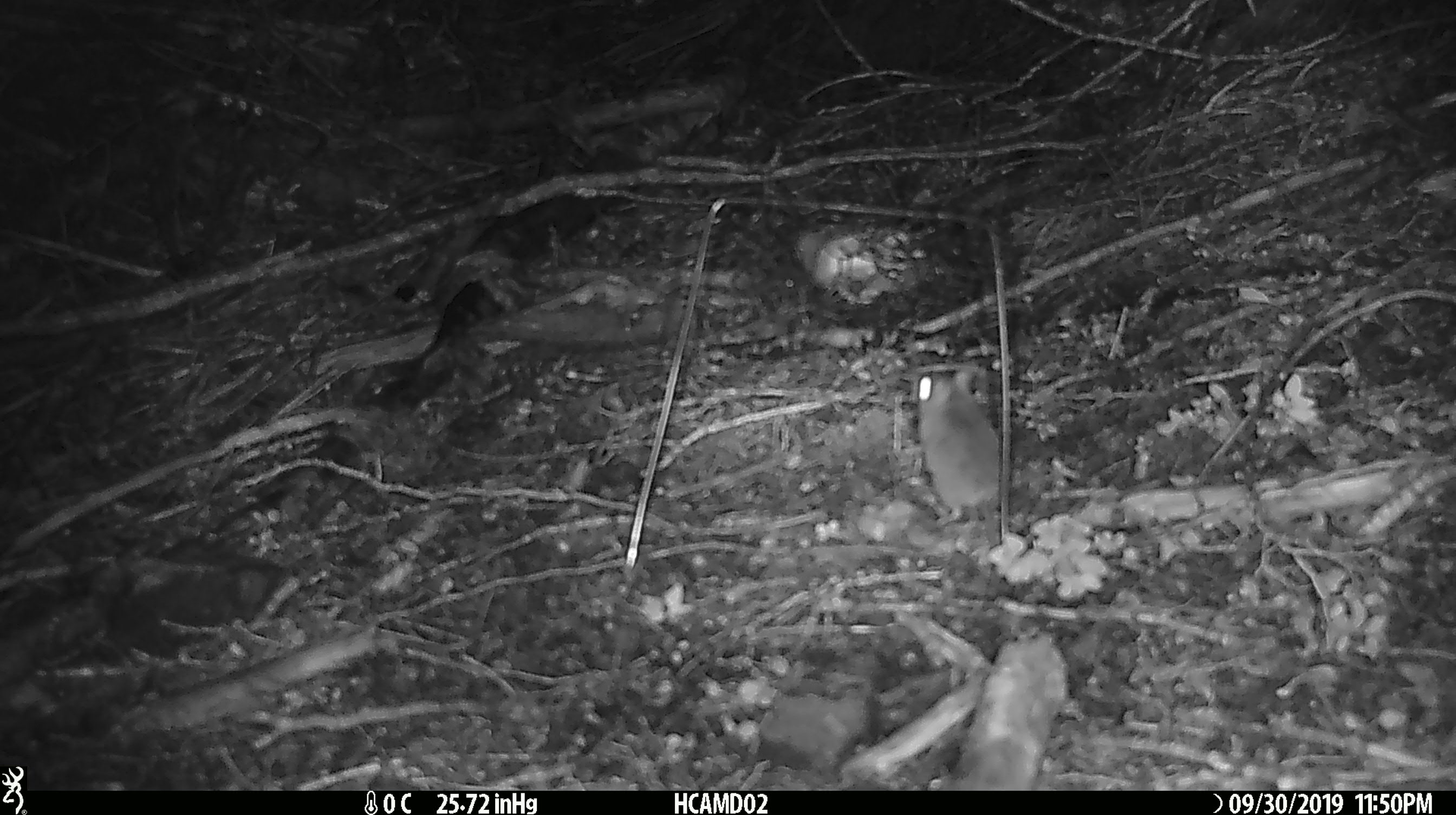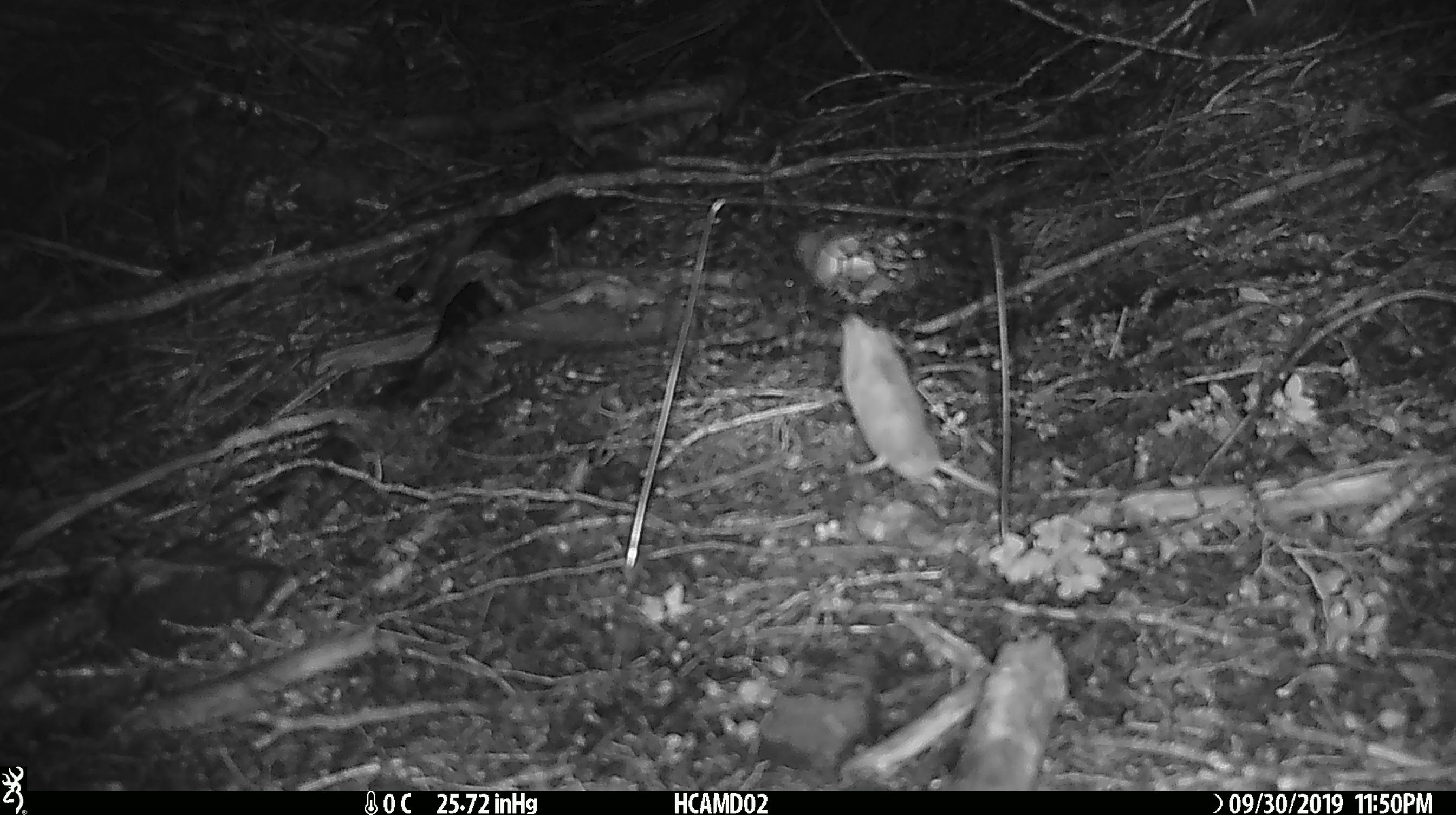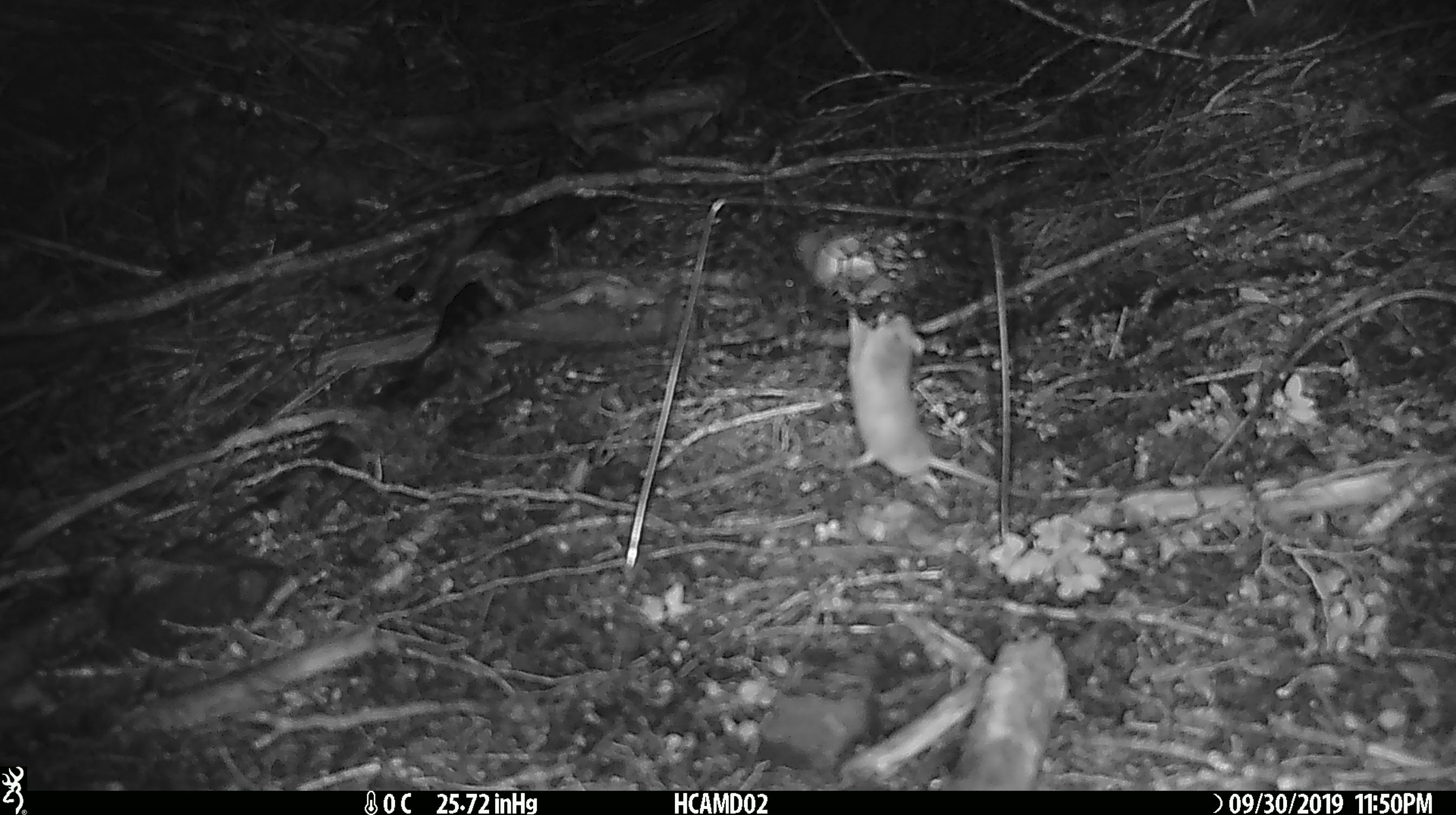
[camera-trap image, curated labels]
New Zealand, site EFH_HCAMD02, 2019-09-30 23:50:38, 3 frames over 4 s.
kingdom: Animalia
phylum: Chordata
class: Mammalia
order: Rodentia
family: Muridae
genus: Mus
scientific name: Mus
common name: mouse